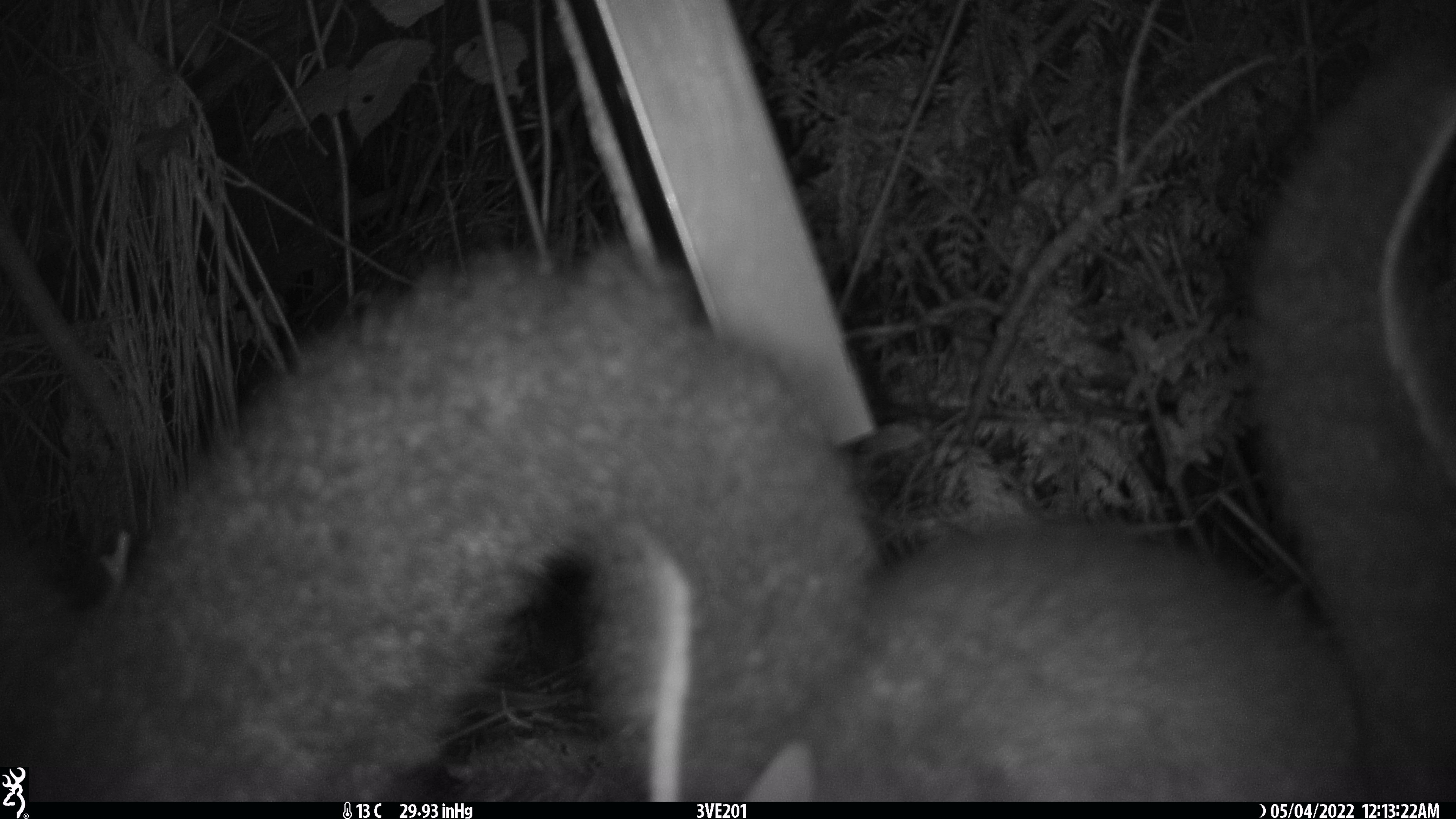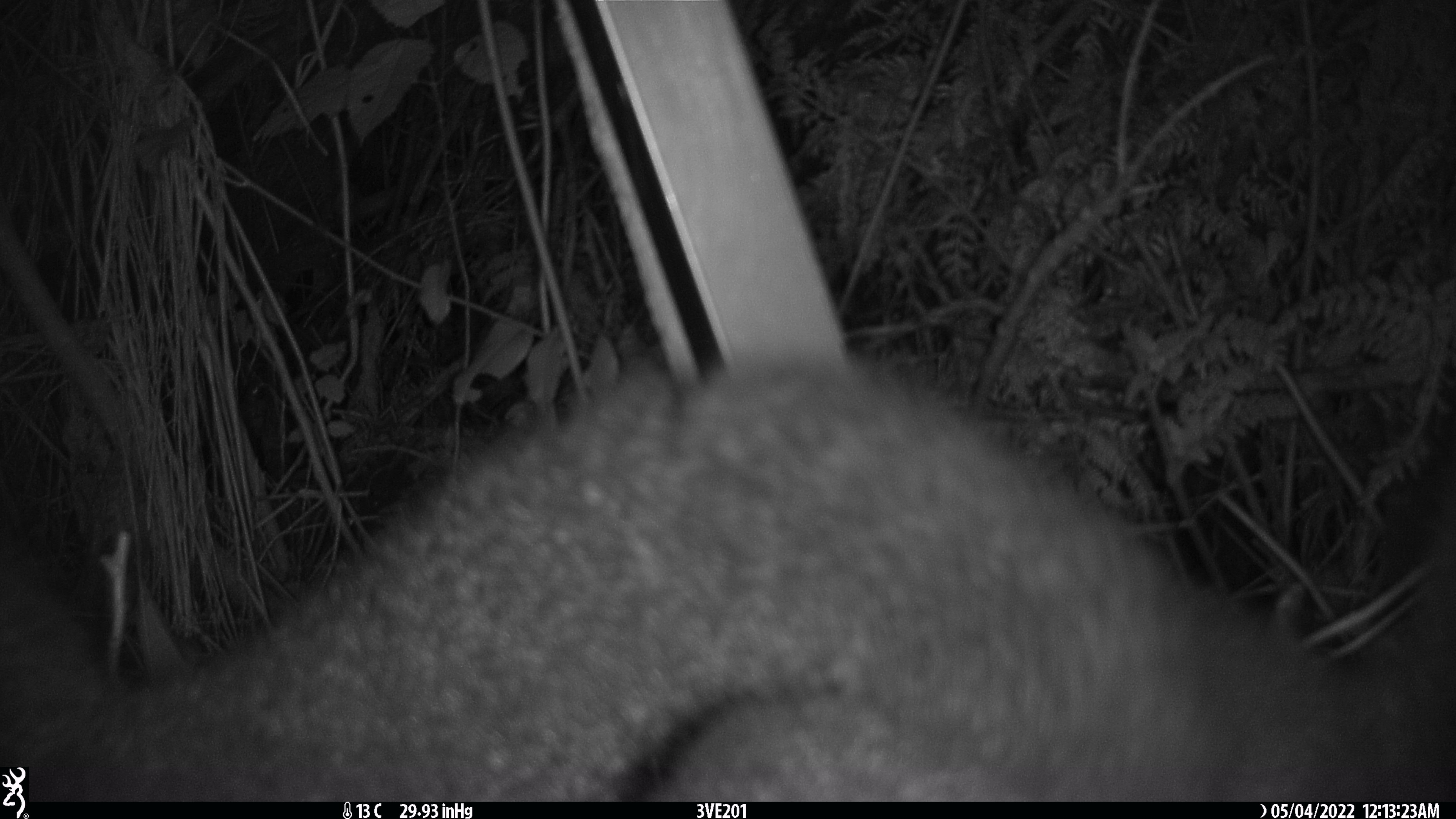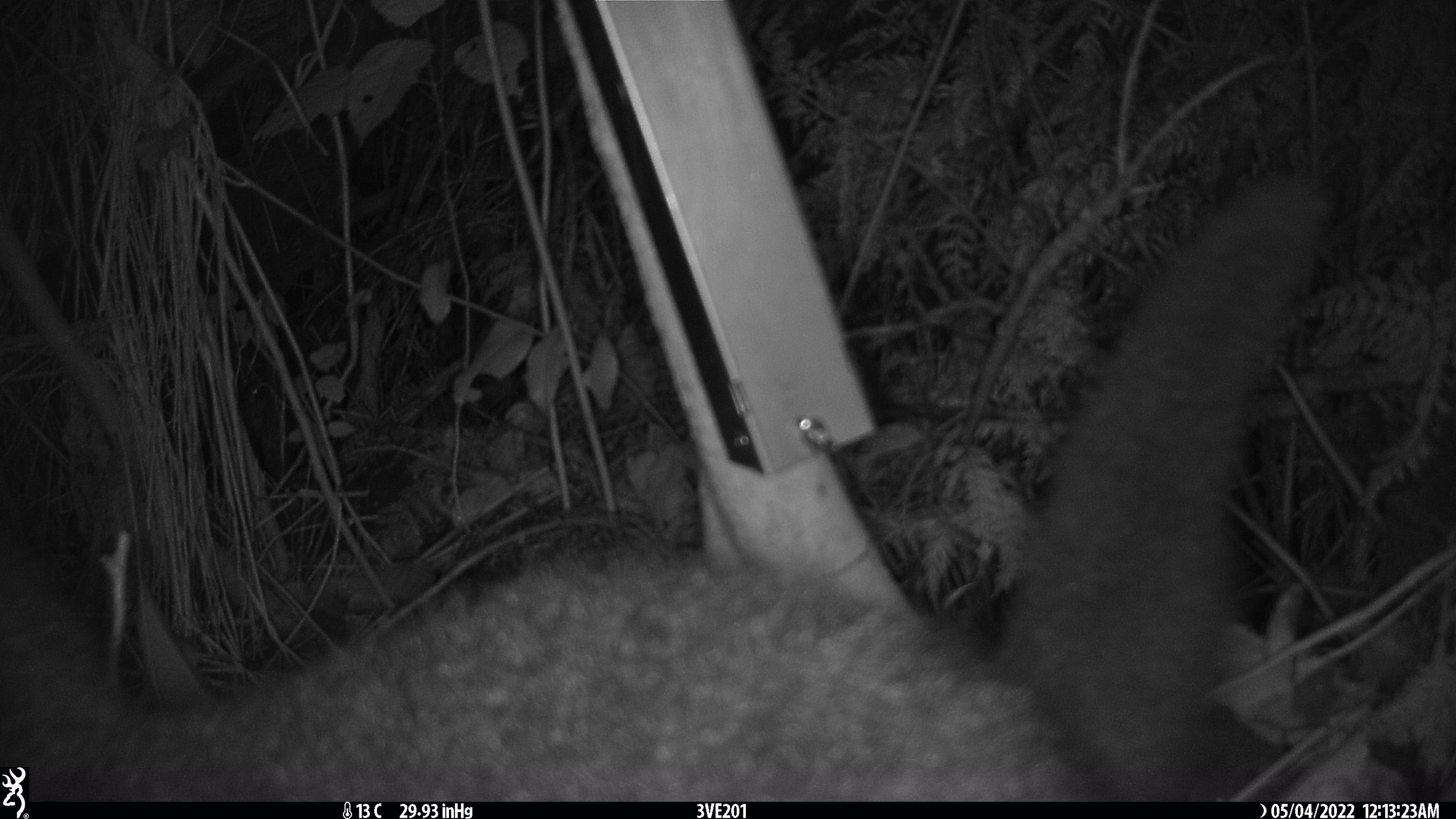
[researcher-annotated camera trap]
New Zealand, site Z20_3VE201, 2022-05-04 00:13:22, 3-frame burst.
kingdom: Animalia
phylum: Chordata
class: Mammalia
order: Diprotodontia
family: Phalangeridae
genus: Trichosurus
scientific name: Trichosurus vulpecula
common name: common brushtail possum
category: possum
Possum (common brushtail possum) (Trichosurus vulpecula).